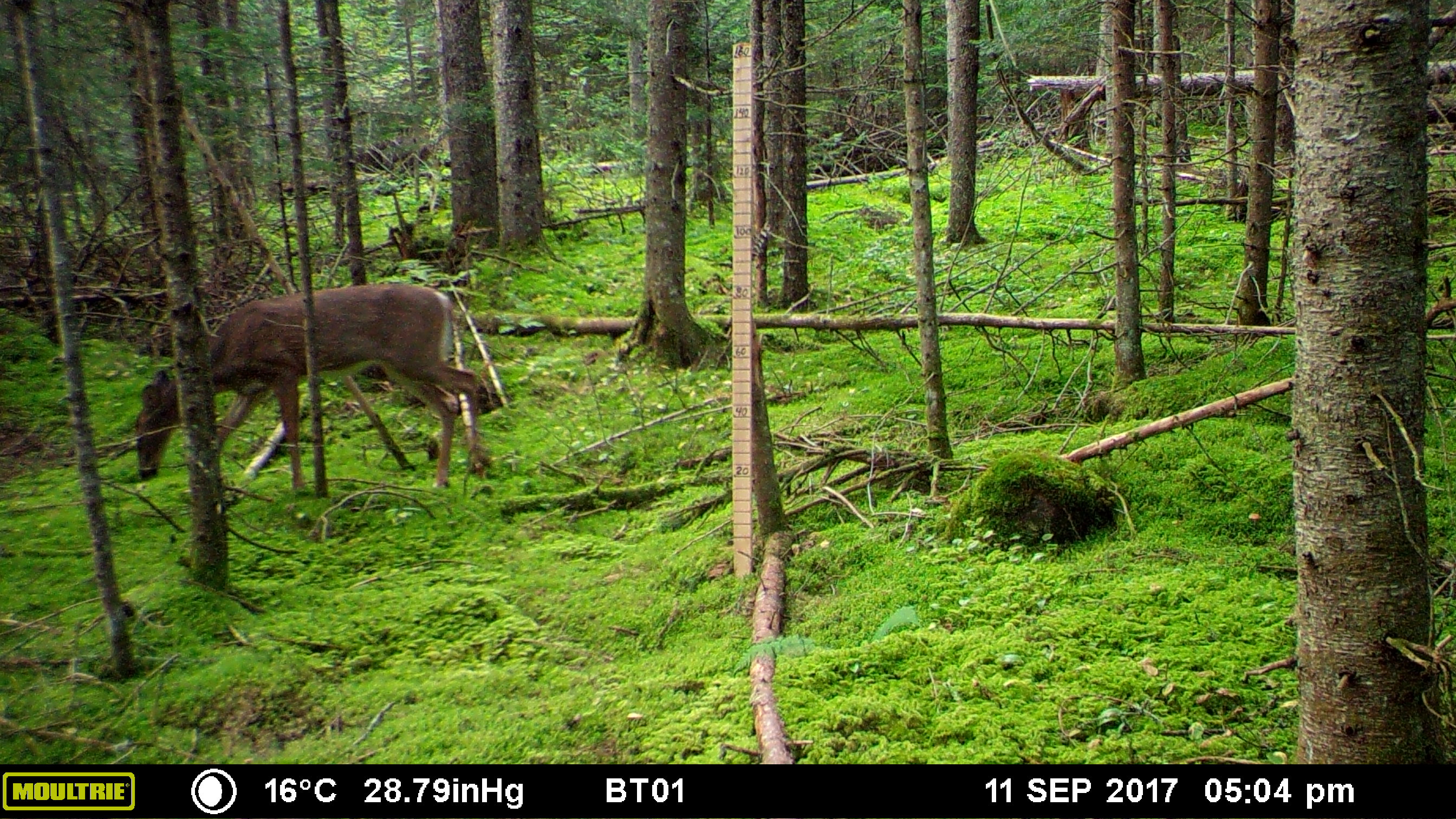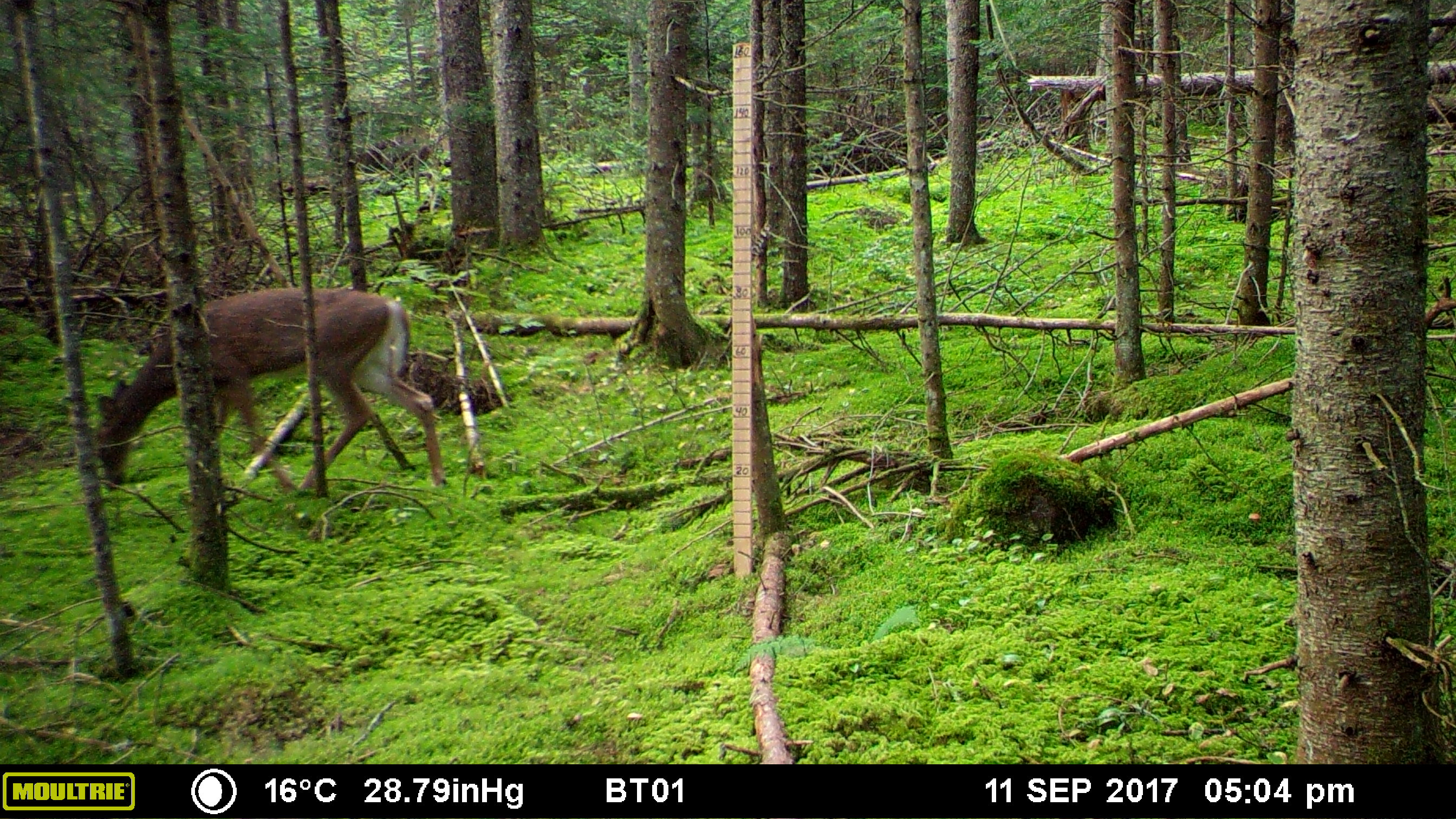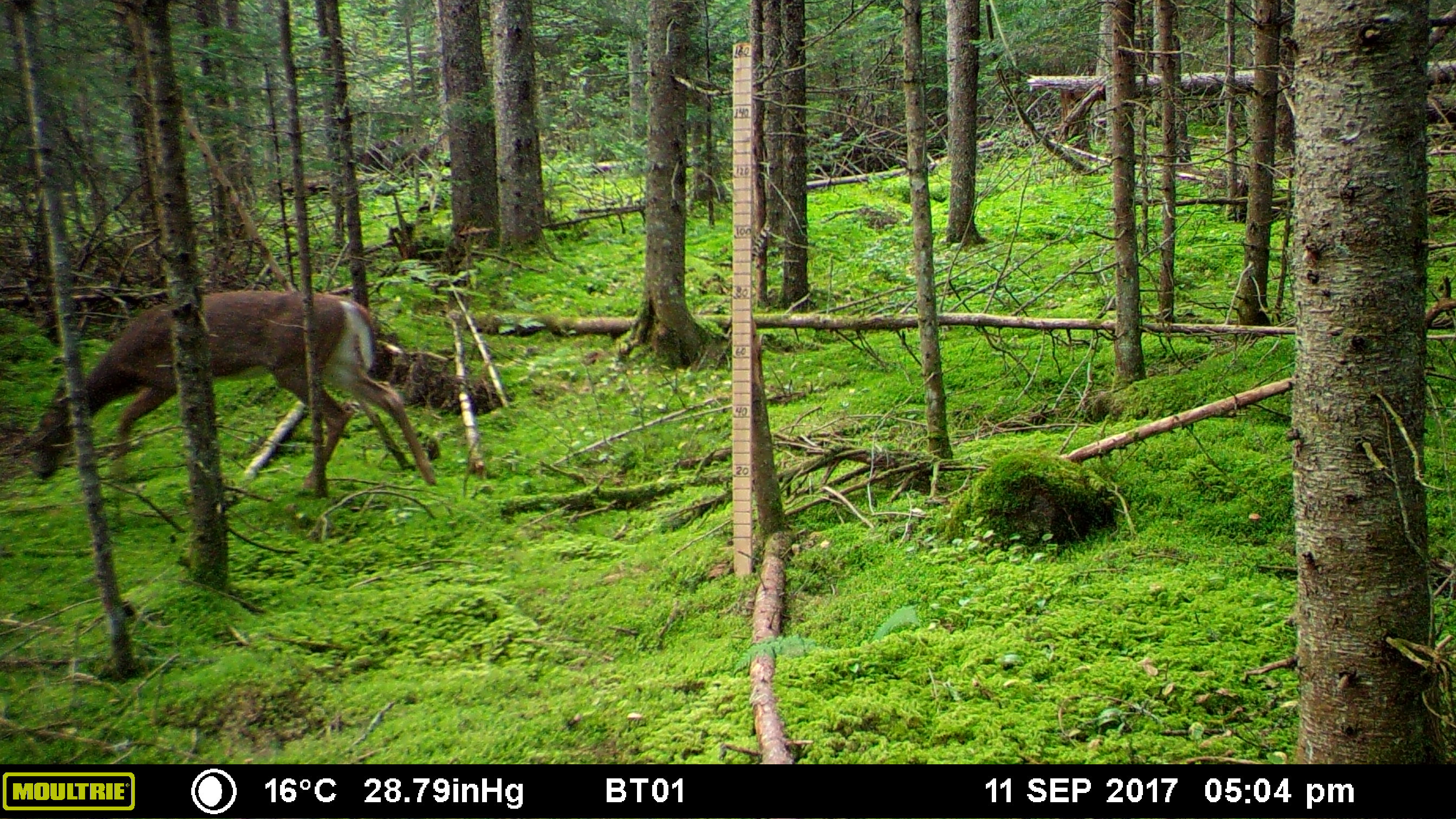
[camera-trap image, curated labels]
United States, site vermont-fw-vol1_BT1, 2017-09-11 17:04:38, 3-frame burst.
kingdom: Animalia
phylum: Chordata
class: Mammalia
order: Artiodactyla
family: Cervidae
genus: Odocoileus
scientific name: Odocoileus virginianus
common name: white-tailed deer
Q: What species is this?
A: White-tailed deer (Odocoileus virginianus).